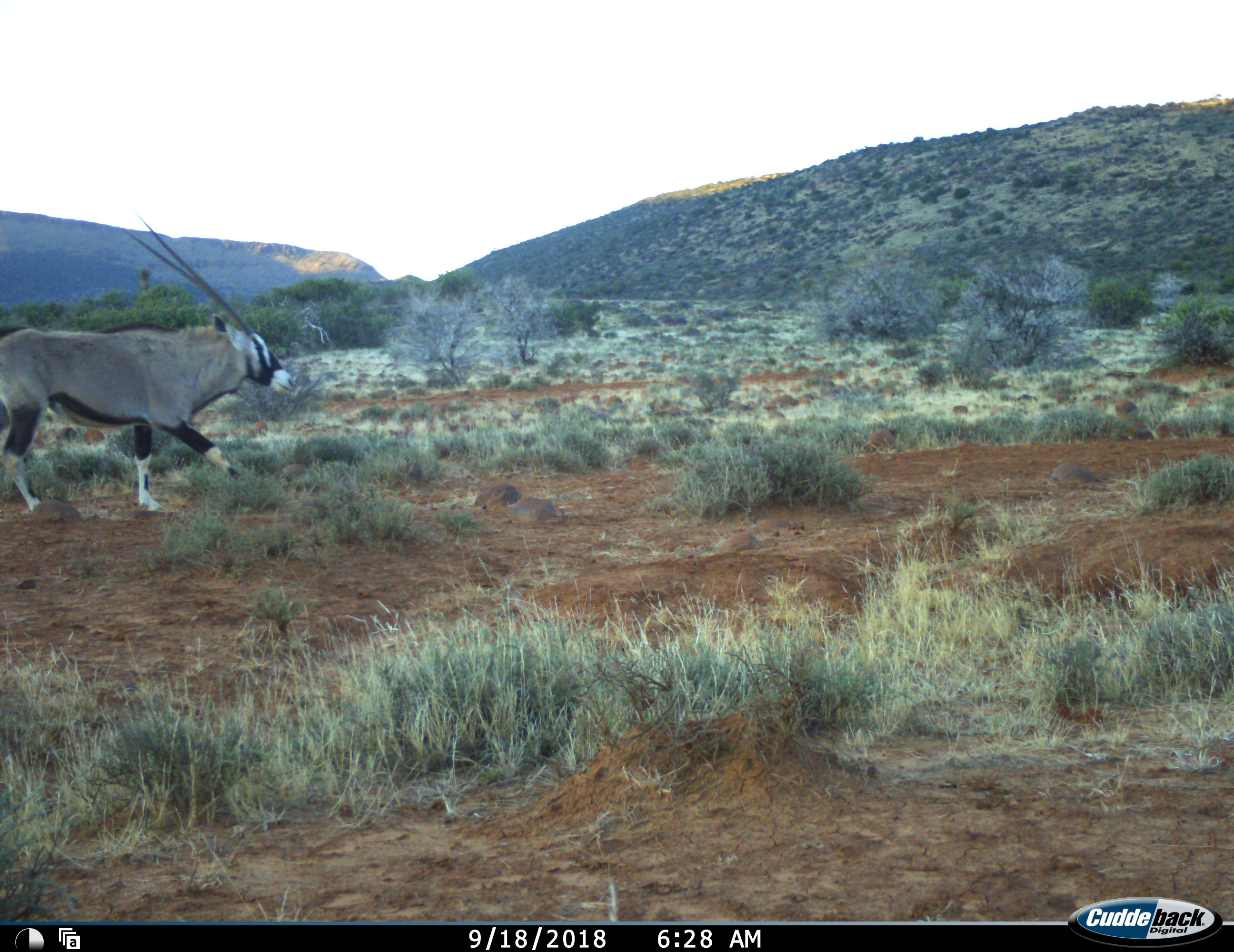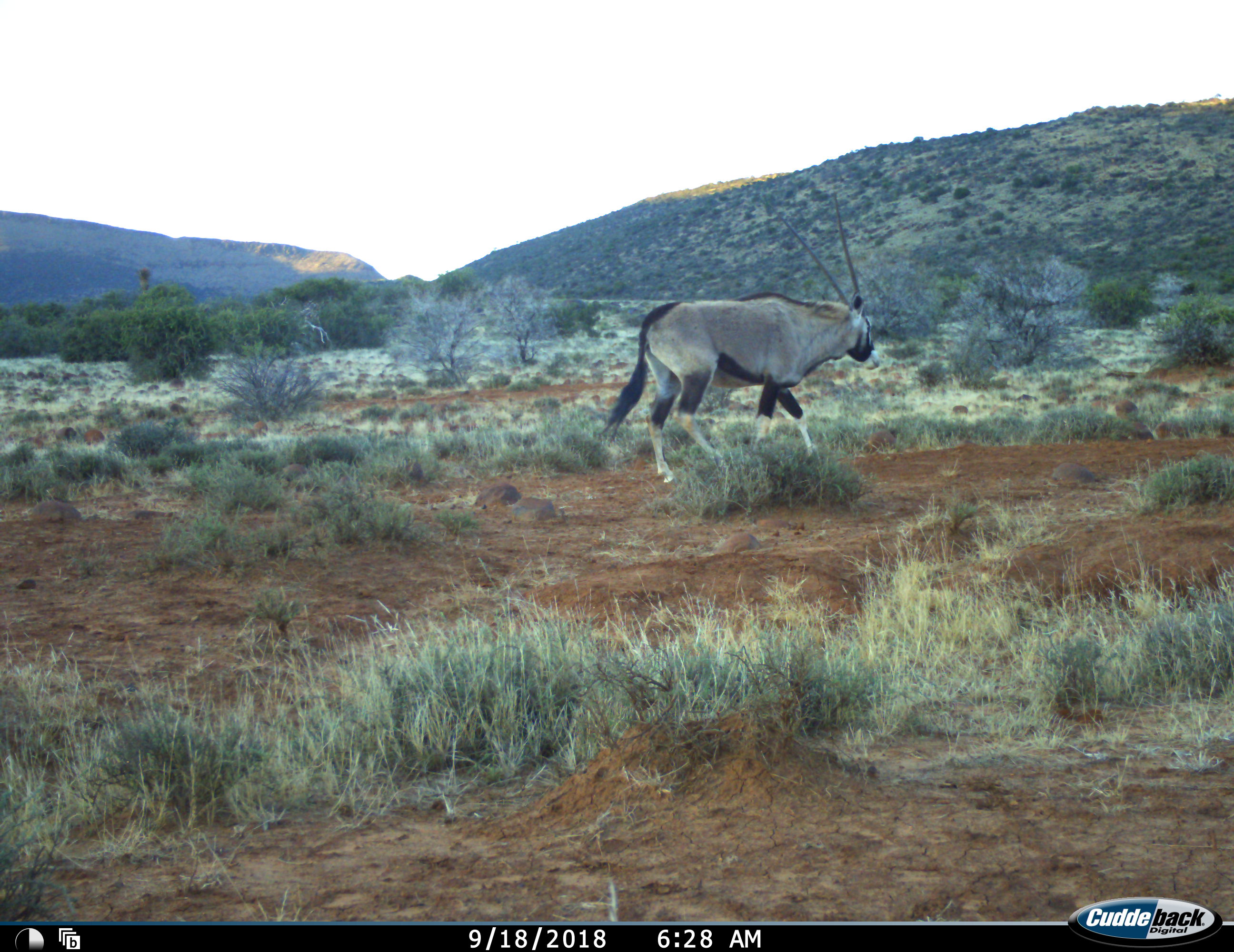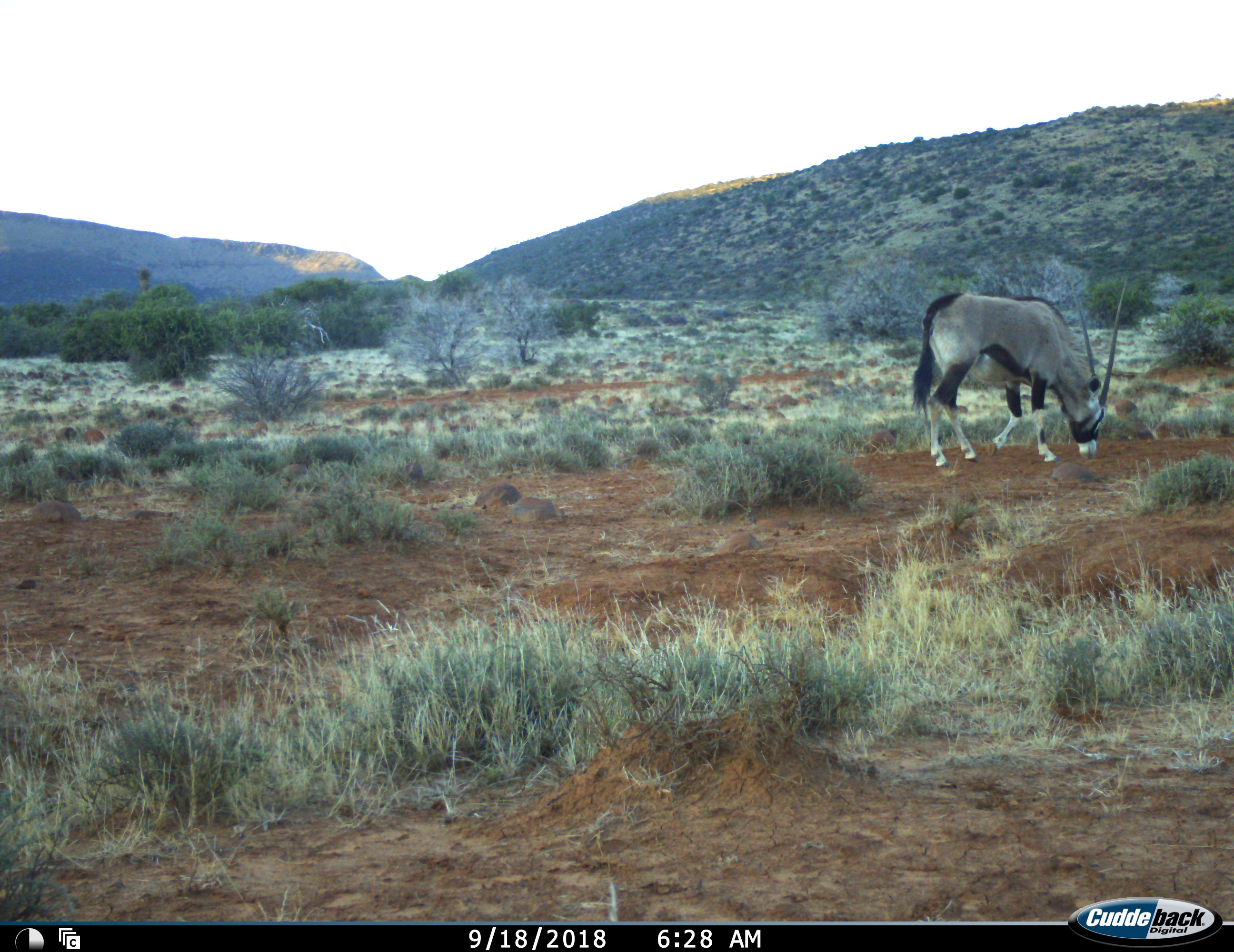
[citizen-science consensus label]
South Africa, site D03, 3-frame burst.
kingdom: Animalia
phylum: Chordata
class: Mammalia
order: Artiodactyla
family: Bovidae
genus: Oryx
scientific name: Oryx gazella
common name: gemsbok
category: gemsbokoryx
Gemsbokoryx (gemsbok) (Oryx gazella), count 1. Behavior (volunteer vote fractions): standing 0%, resting 0%, moving 100%, interacting 0%. Young present (vote fraction): 0%. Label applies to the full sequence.